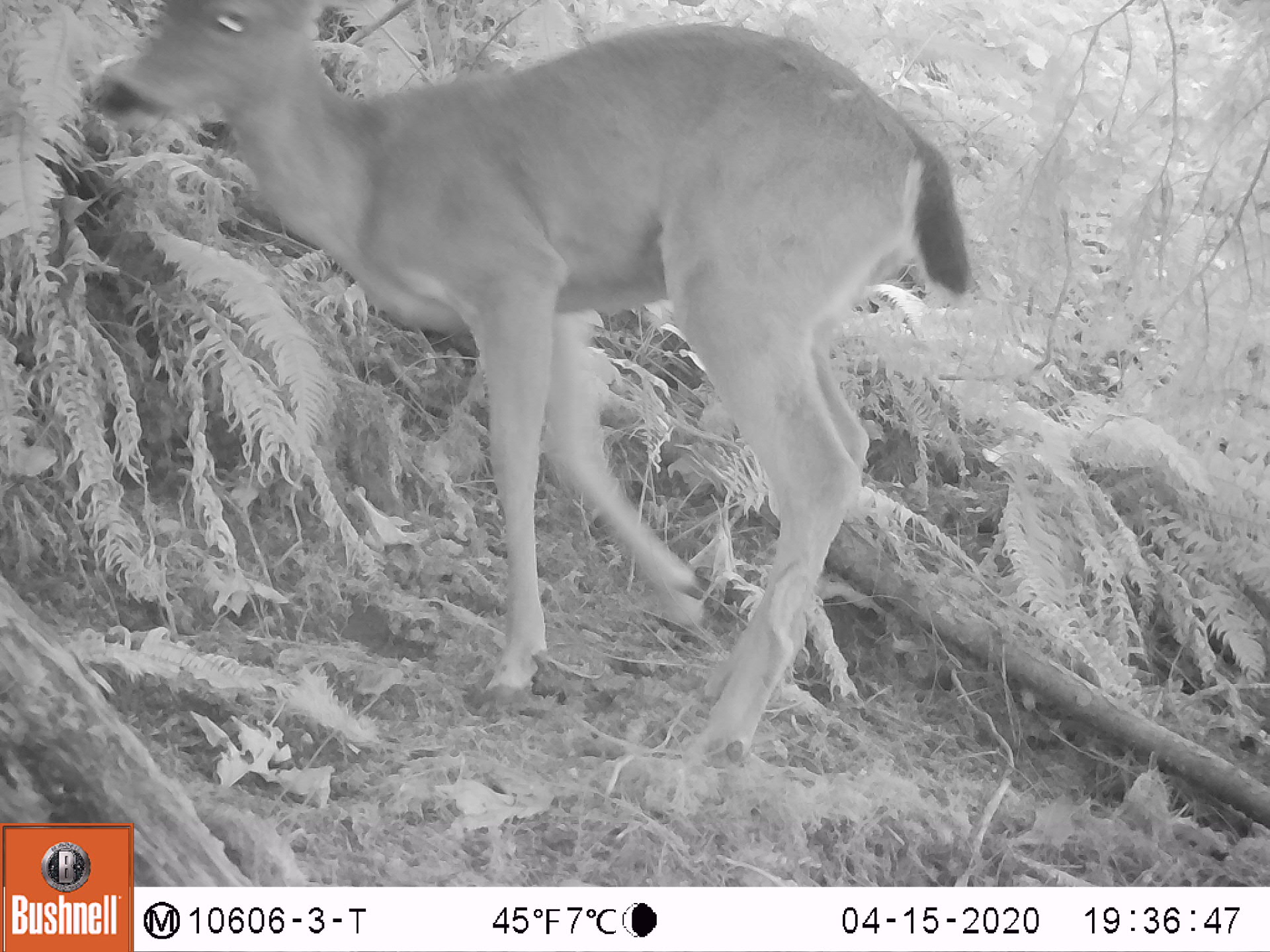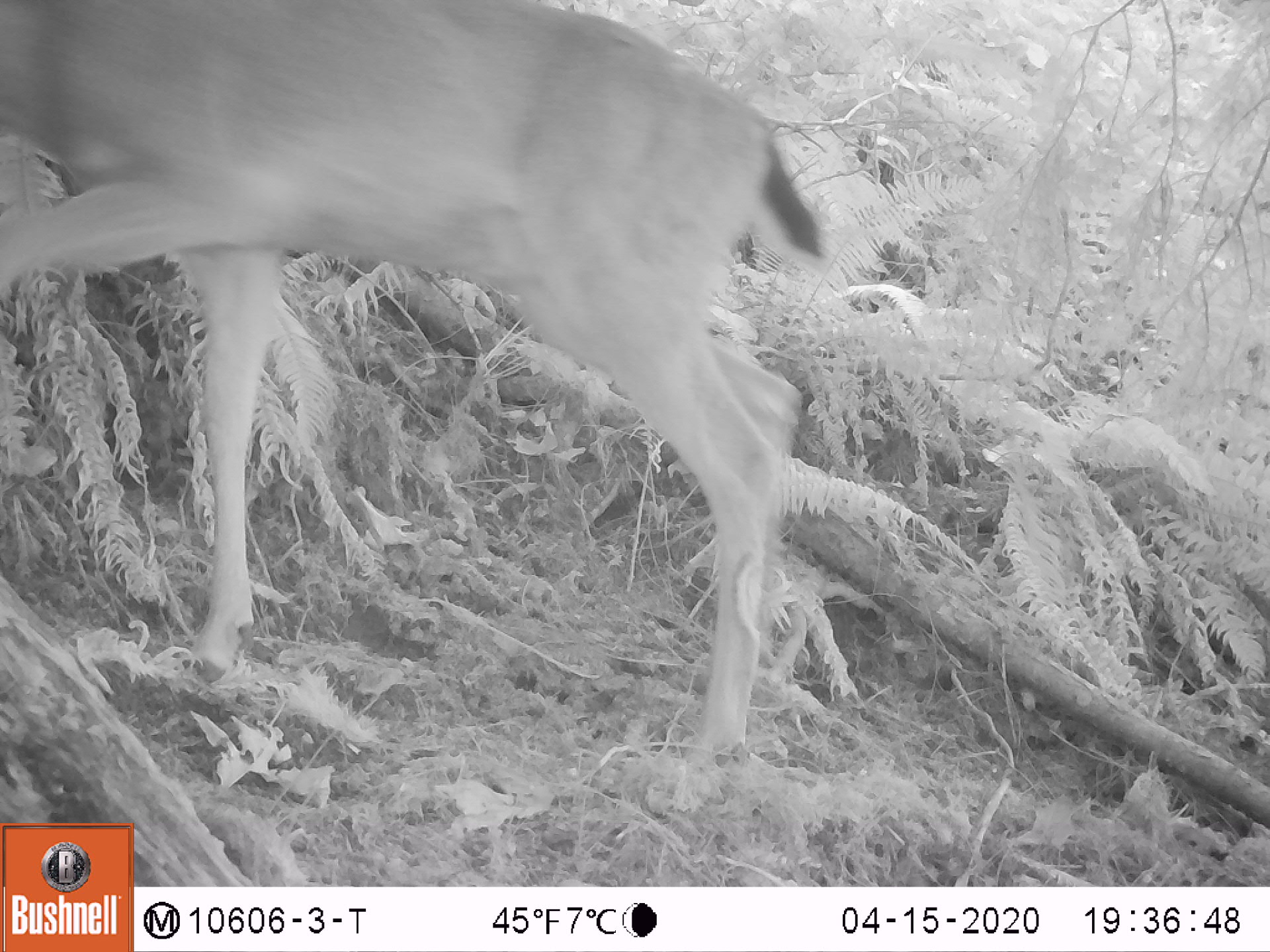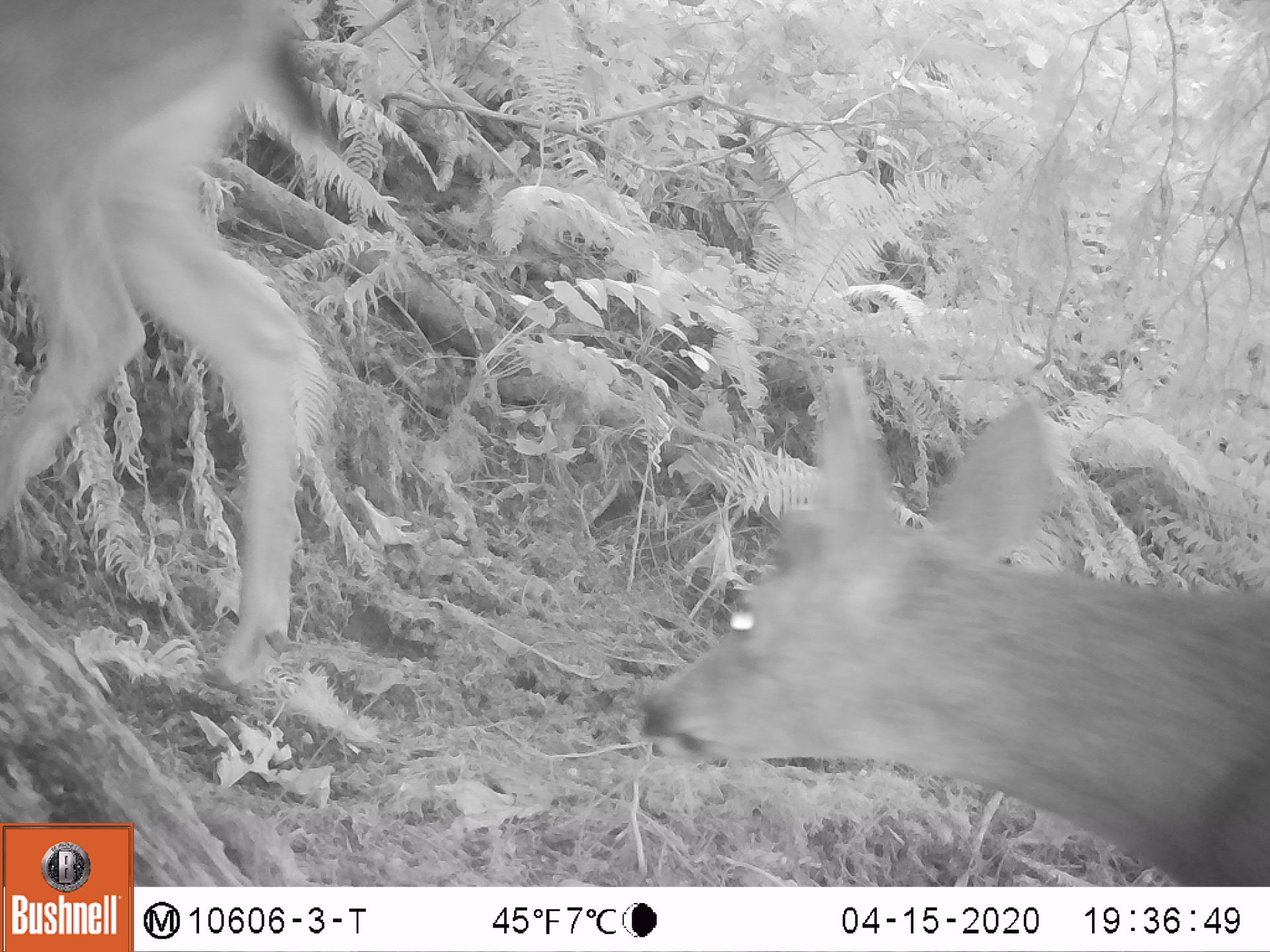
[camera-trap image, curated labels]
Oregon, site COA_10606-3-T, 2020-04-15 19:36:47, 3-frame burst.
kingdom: Animalia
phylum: Chordata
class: Mammalia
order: Artiodactyla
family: Cervidae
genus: Odocoileus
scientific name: Odocoileus hemionus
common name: black-tailed deer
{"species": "black-tailed deer (Odocoileus hemionus)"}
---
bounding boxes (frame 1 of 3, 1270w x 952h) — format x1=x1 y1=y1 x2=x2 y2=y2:
black-tailed deer: x1=78 y1=0 x2=979 y2=774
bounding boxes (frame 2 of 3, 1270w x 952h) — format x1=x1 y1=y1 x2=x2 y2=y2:
black-tailed deer: x1=0 y1=1 x2=832 y2=770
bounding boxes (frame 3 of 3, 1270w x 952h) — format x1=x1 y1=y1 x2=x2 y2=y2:
black-tailed deer: x1=622 y1=366 x2=1266 y2=875; x1=5 y1=7 x2=349 y2=686